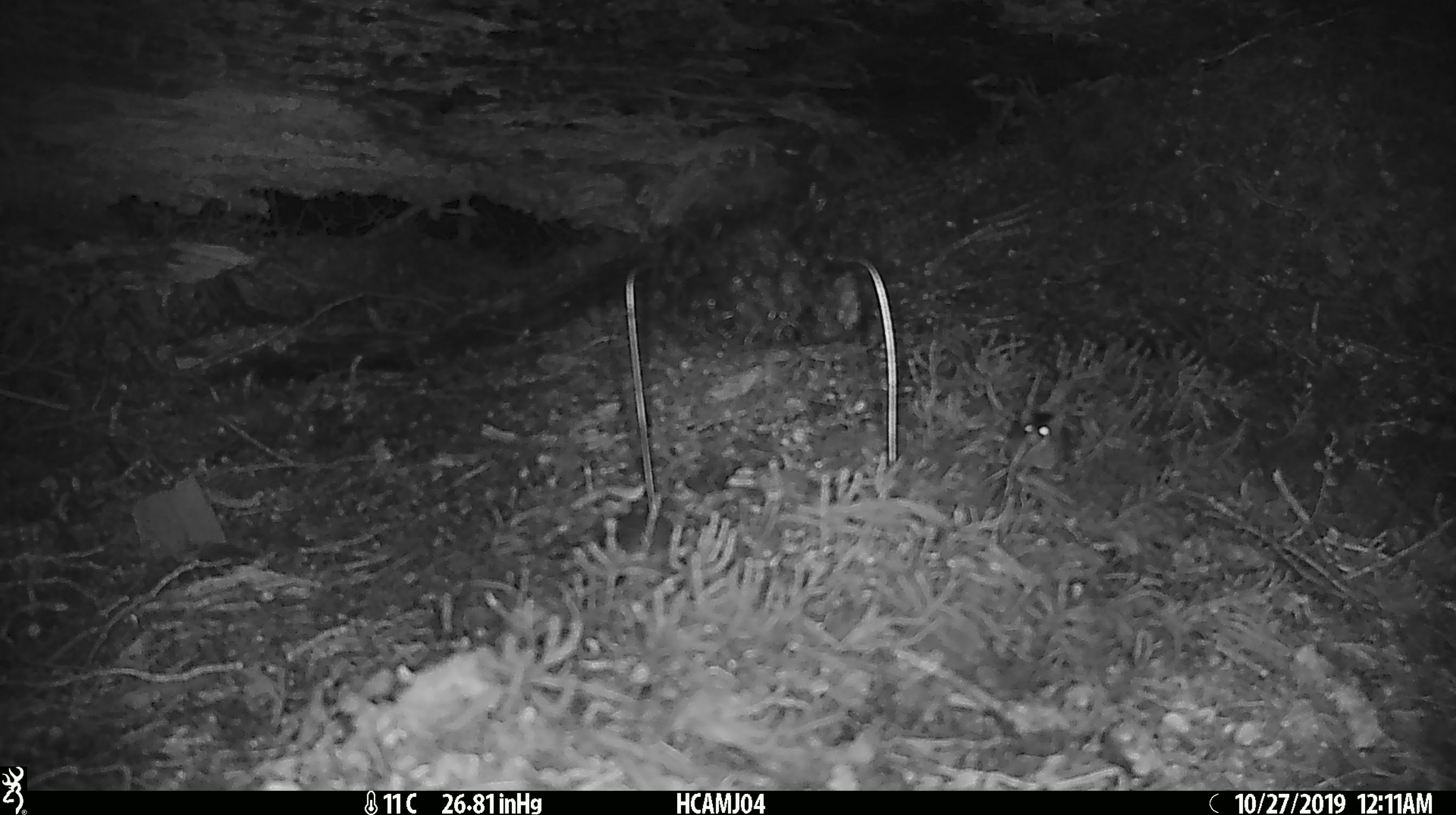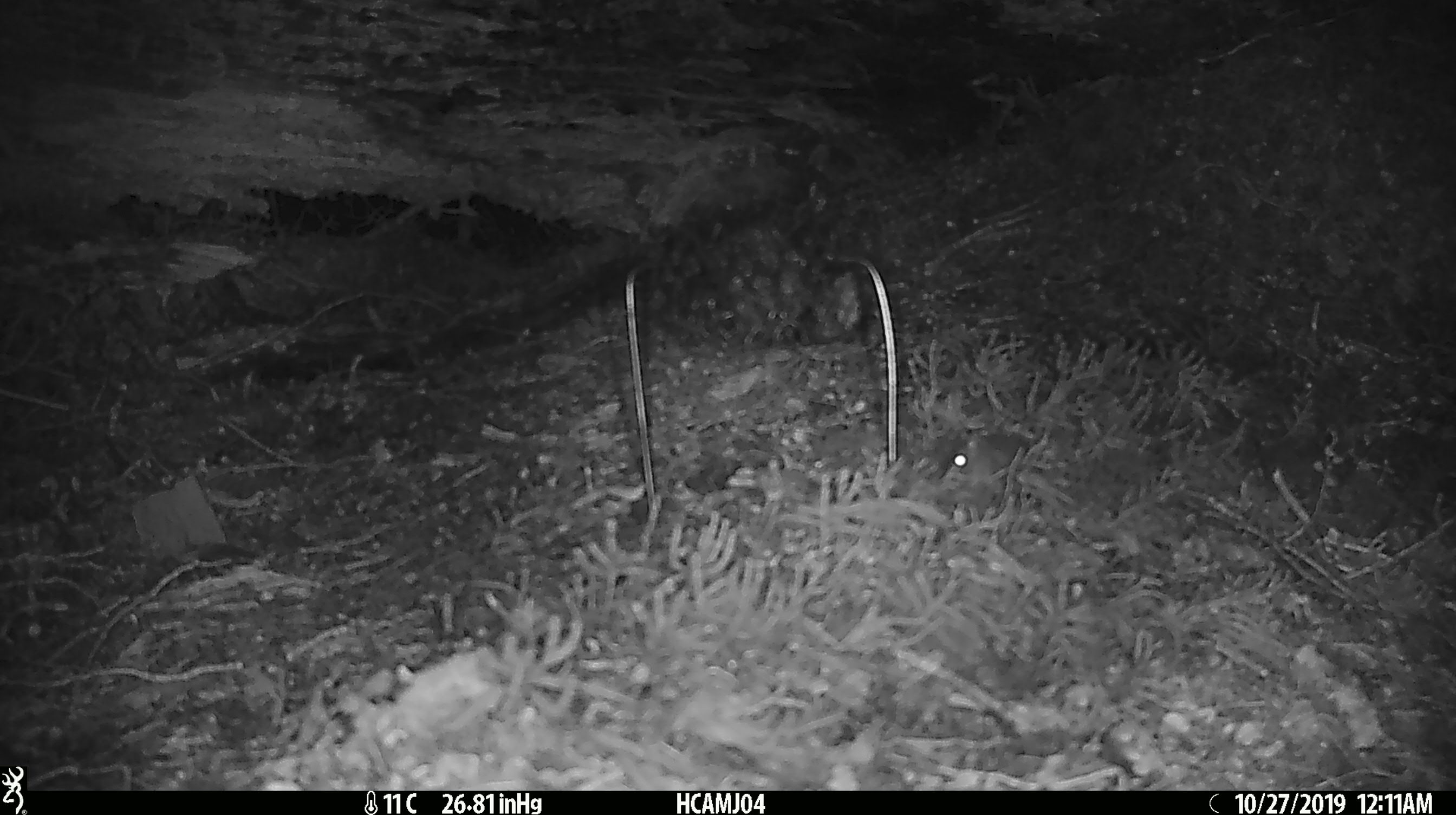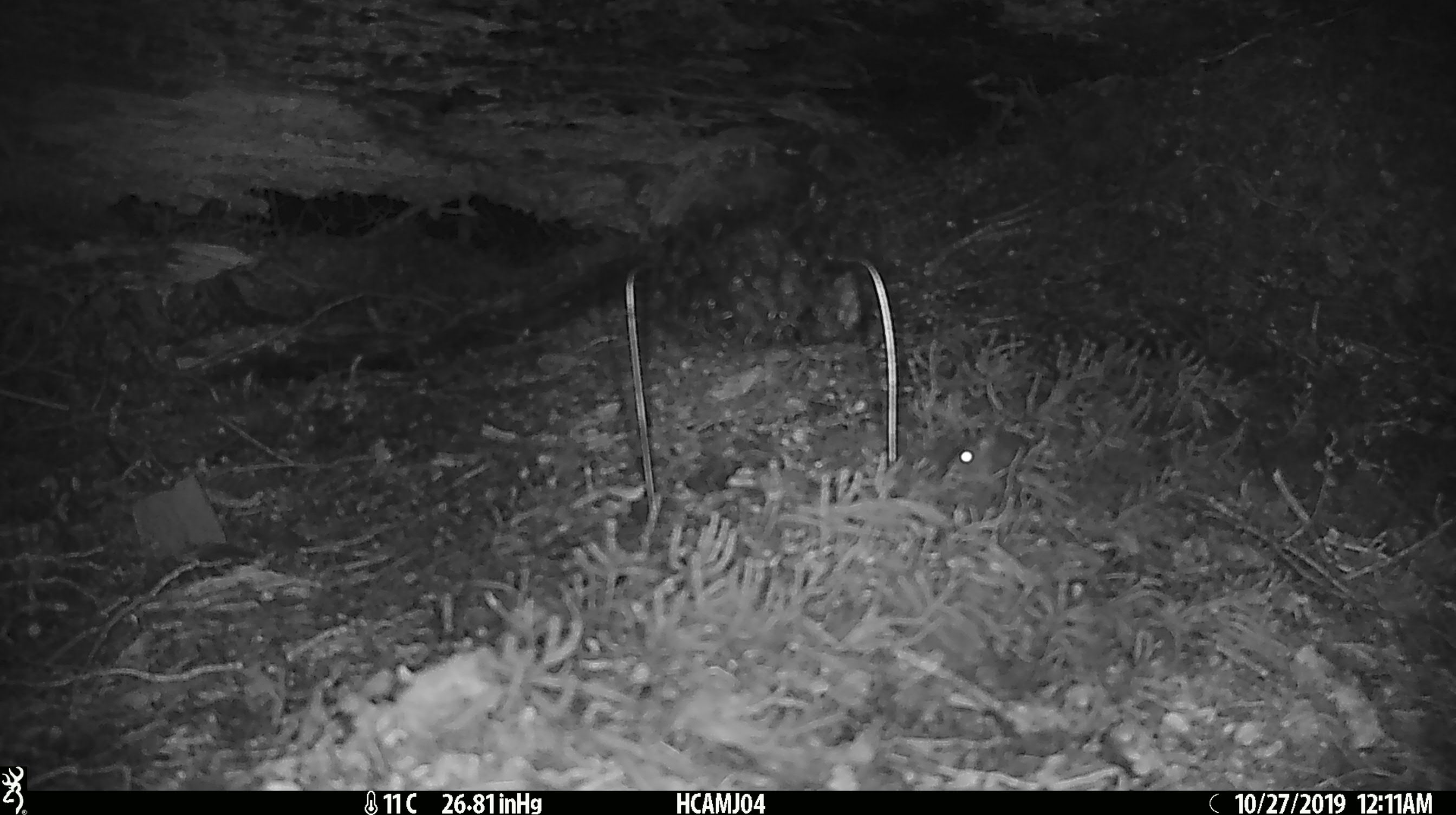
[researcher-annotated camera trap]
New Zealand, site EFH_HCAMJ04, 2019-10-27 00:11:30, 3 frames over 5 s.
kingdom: Animalia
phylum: Chordata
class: Mammalia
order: Rodentia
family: Muridae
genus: Mus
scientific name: Mus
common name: mouse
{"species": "mouse (Mus)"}